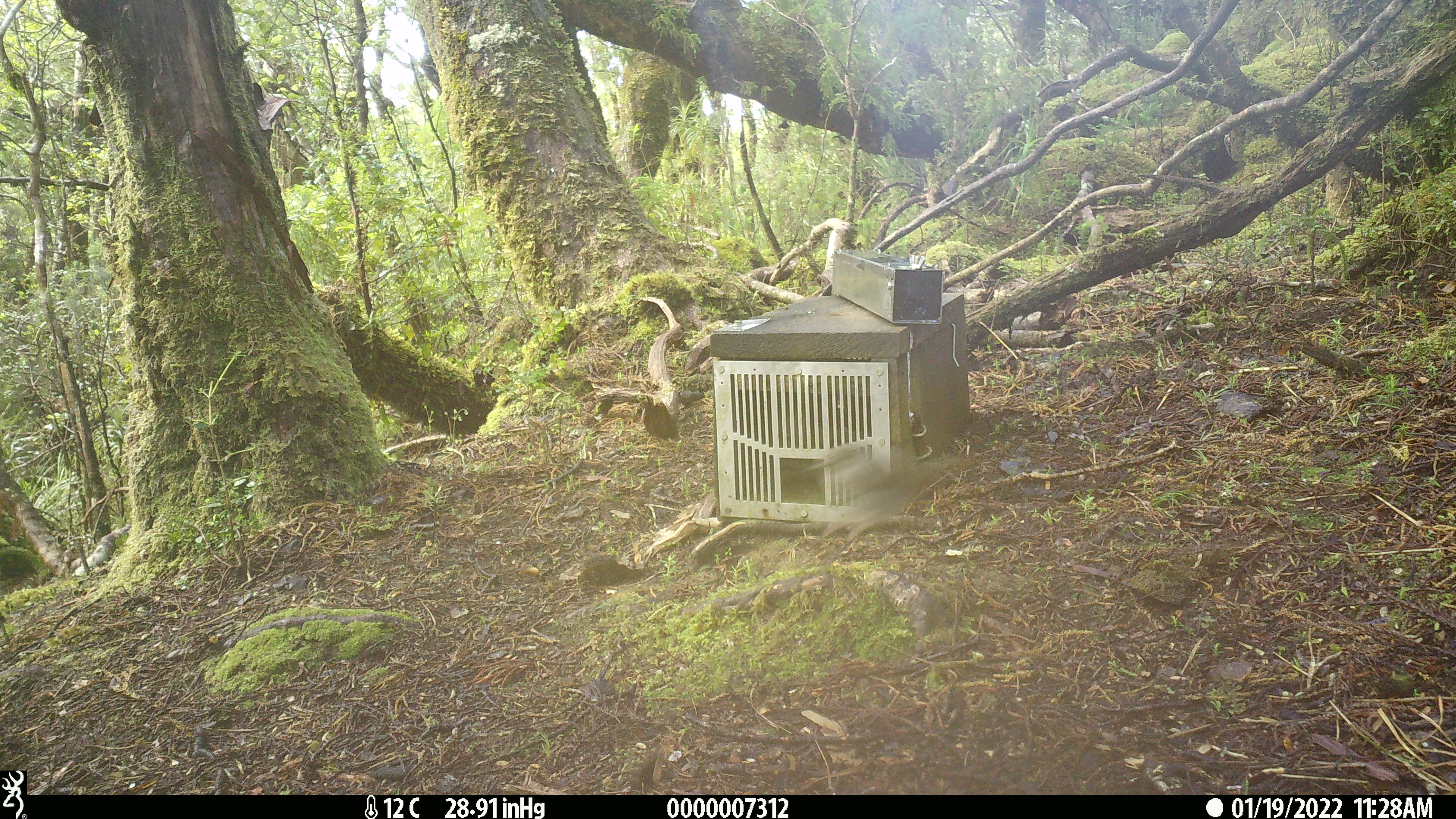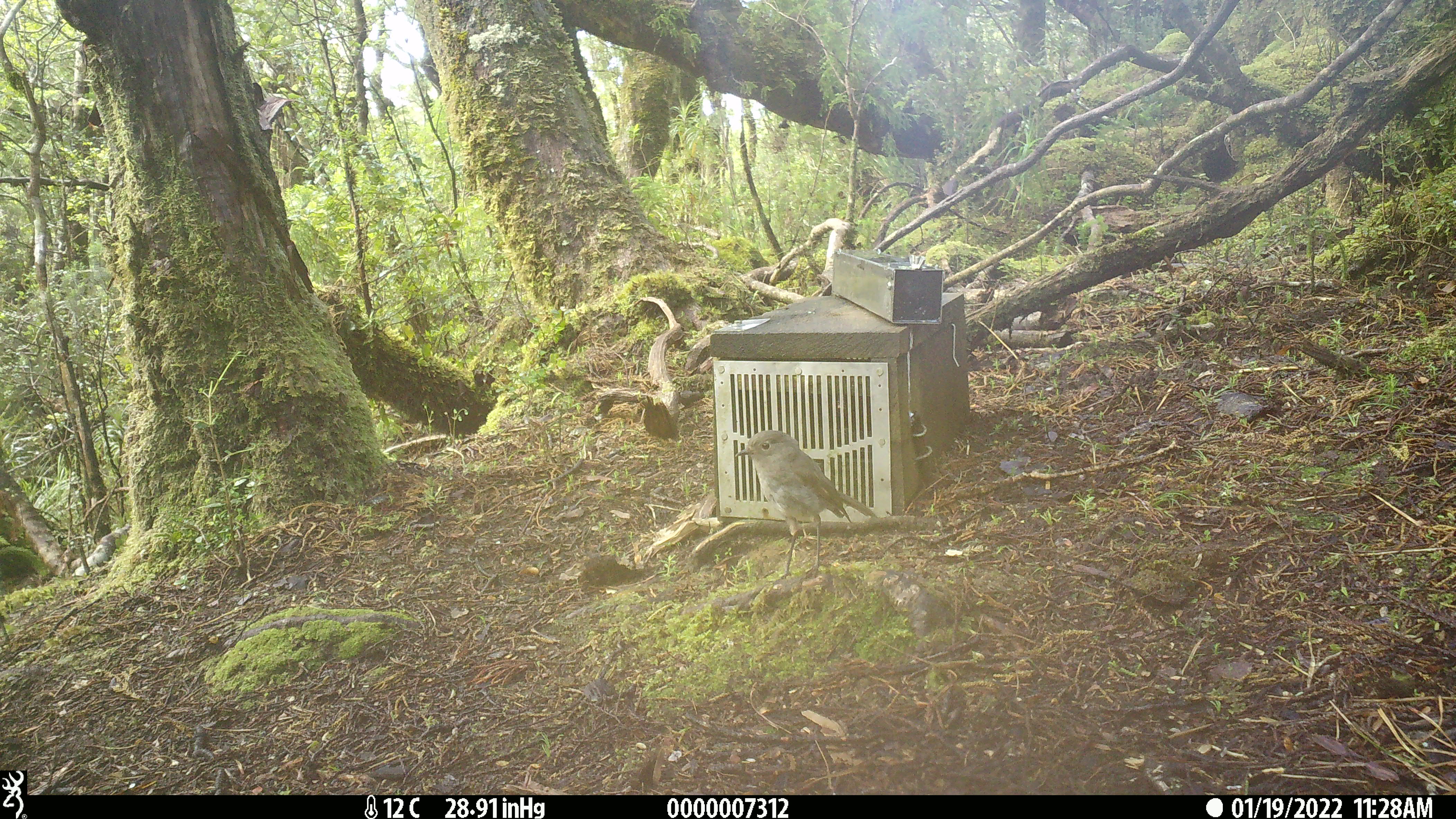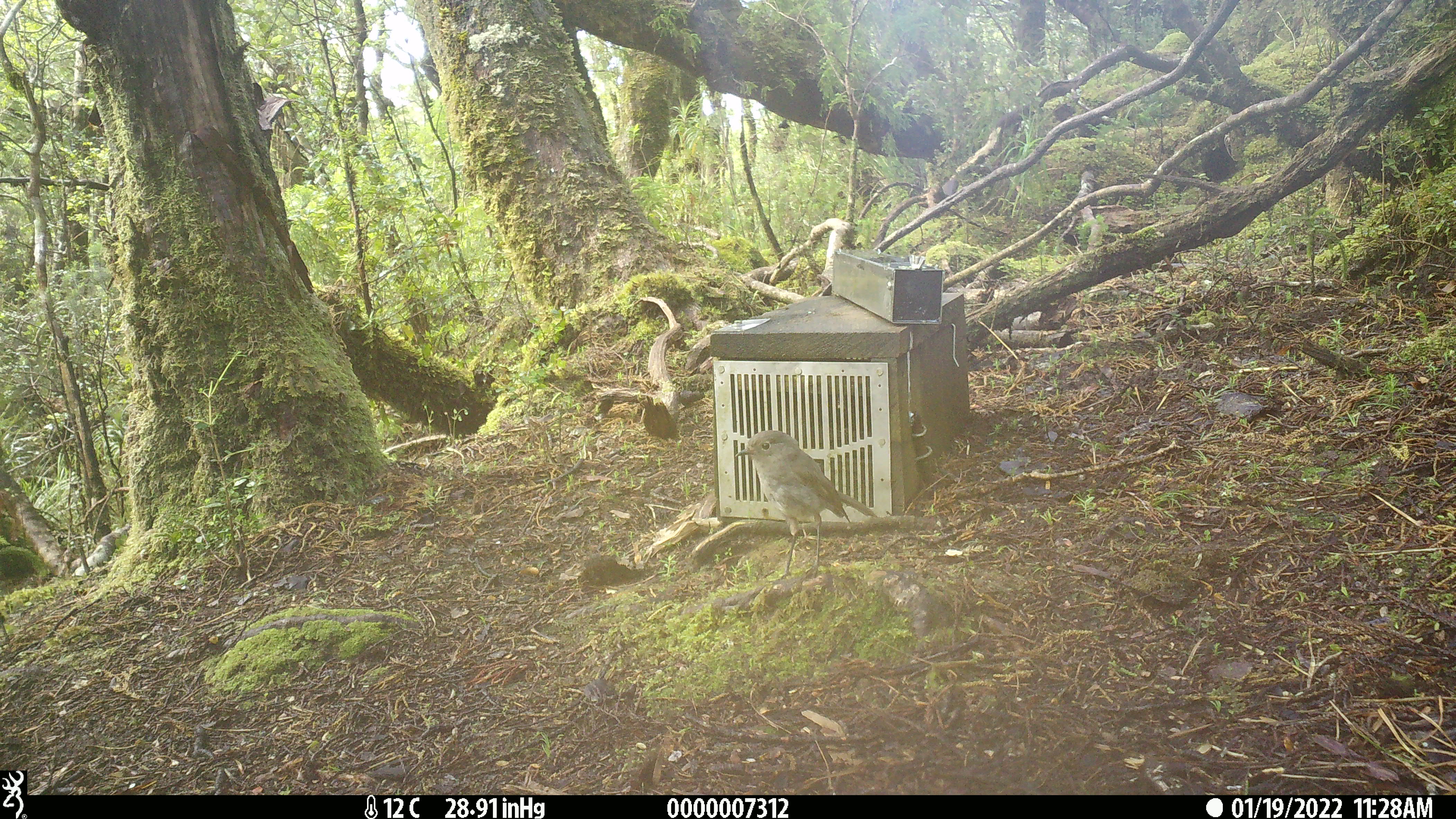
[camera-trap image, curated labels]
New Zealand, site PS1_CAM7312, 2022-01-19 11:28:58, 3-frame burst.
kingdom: Animalia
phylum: Chordata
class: Aves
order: Passeriformes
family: Petroicidae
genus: Petroica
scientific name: Petroica australis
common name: new zealand robin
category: robin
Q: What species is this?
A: Robin (new zealand robin) (Petroica australis).